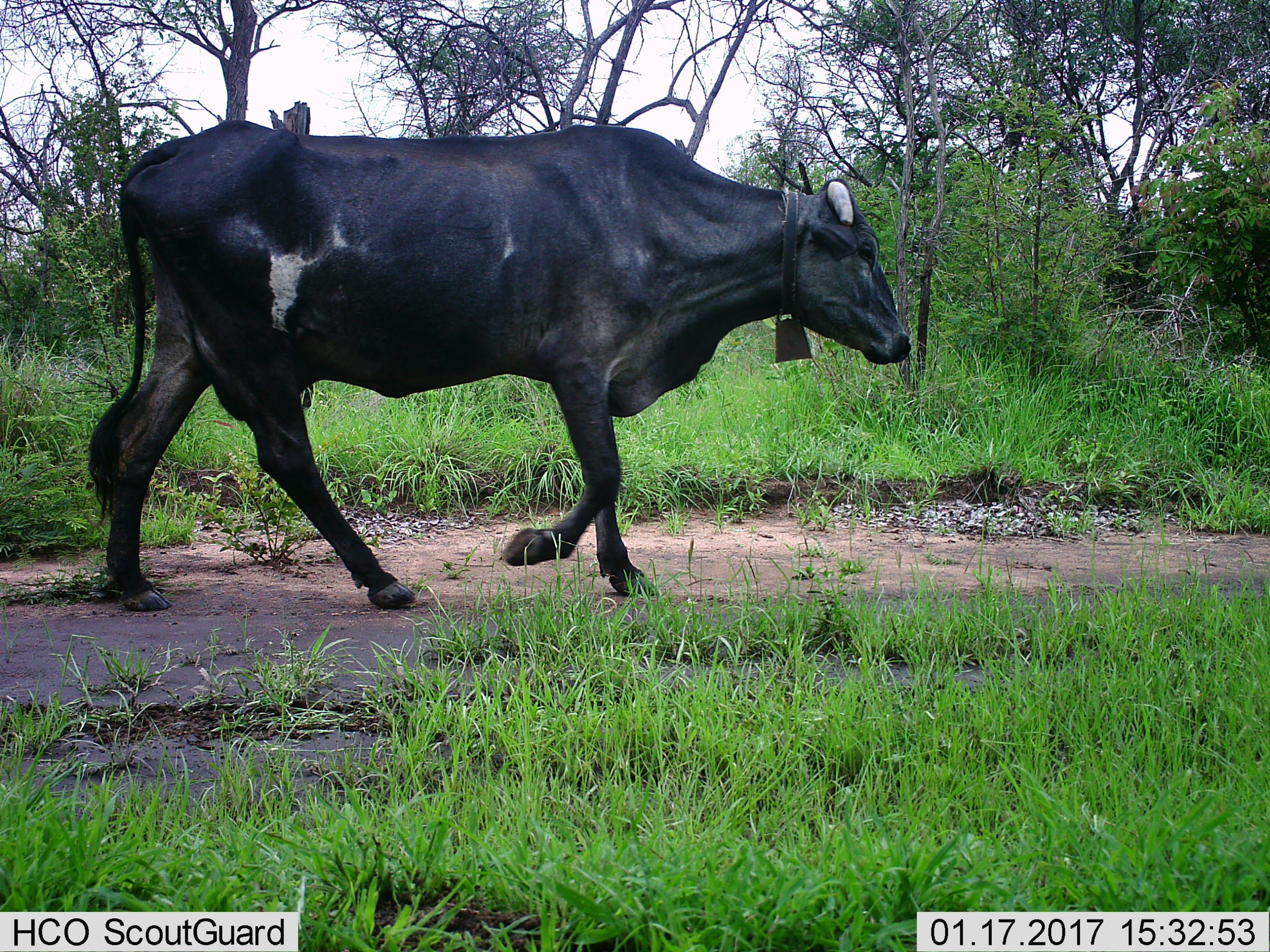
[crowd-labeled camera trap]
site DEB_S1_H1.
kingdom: Animalia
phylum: Chordata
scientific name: Vertebrata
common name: domestic animal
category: domesticanimal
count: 1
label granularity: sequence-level